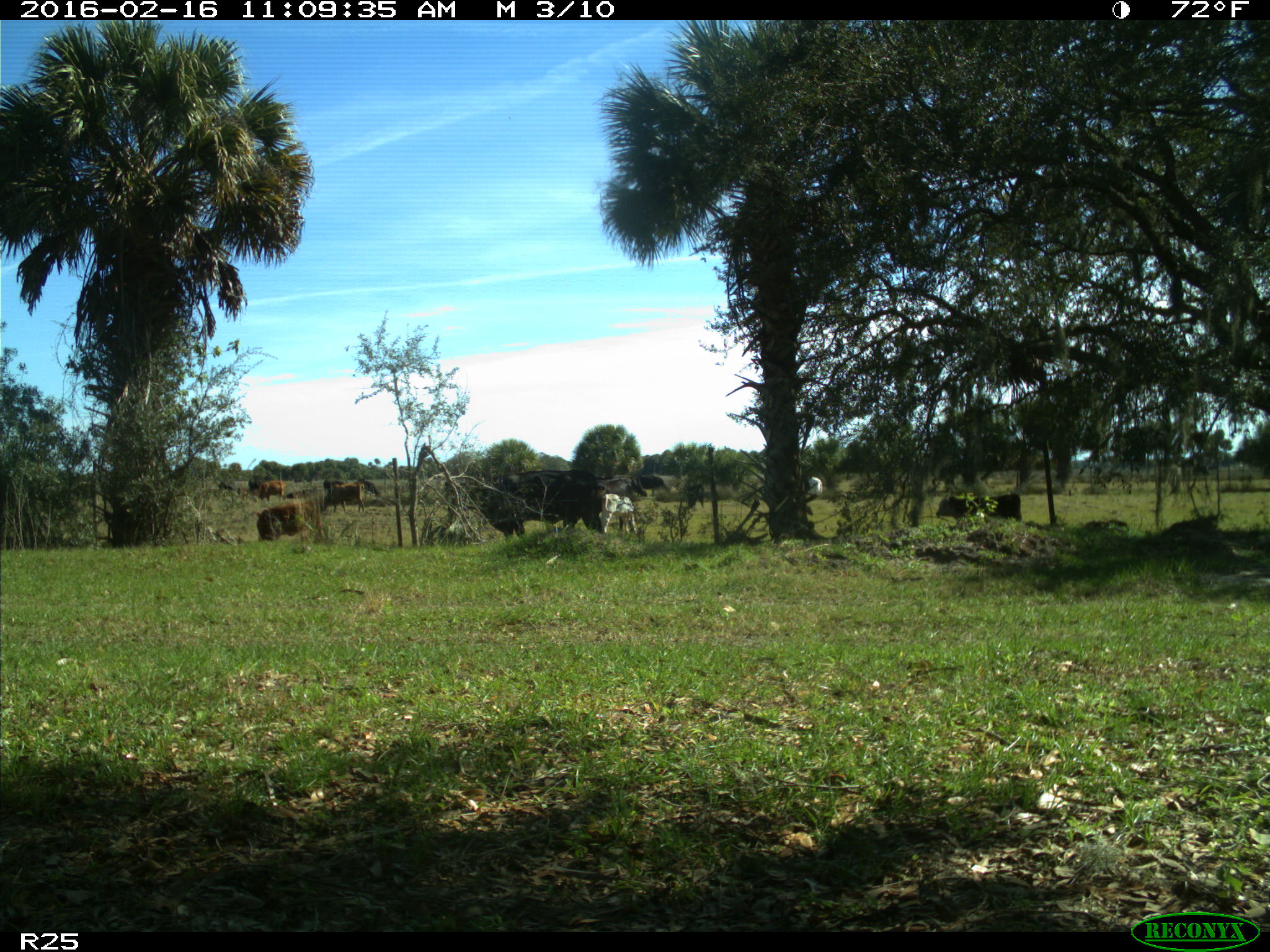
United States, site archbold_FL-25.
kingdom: Animalia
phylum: Chordata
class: Mammalia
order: Artiodactyla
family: Bovidae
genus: Bos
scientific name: Bos taurus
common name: domestic cow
Bos taurus (domestic cow).